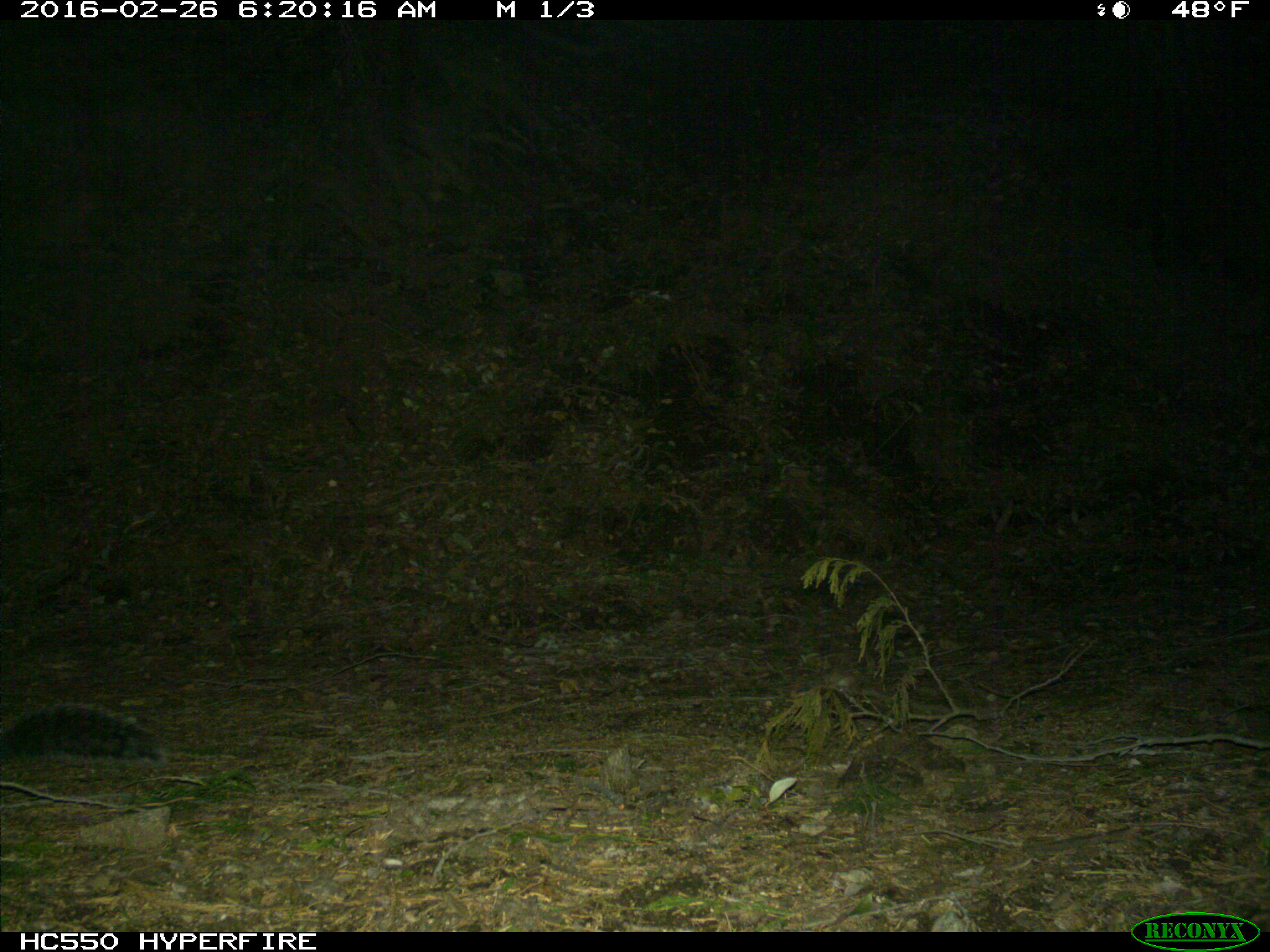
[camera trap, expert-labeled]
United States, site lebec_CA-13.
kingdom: Animalia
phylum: Chordata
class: Mammalia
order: Rodentia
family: Sciuridae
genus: Sciurus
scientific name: Sciurus carolinensis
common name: eastern gray squirrel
Sciurus carolinensis (eastern gray squirrel).